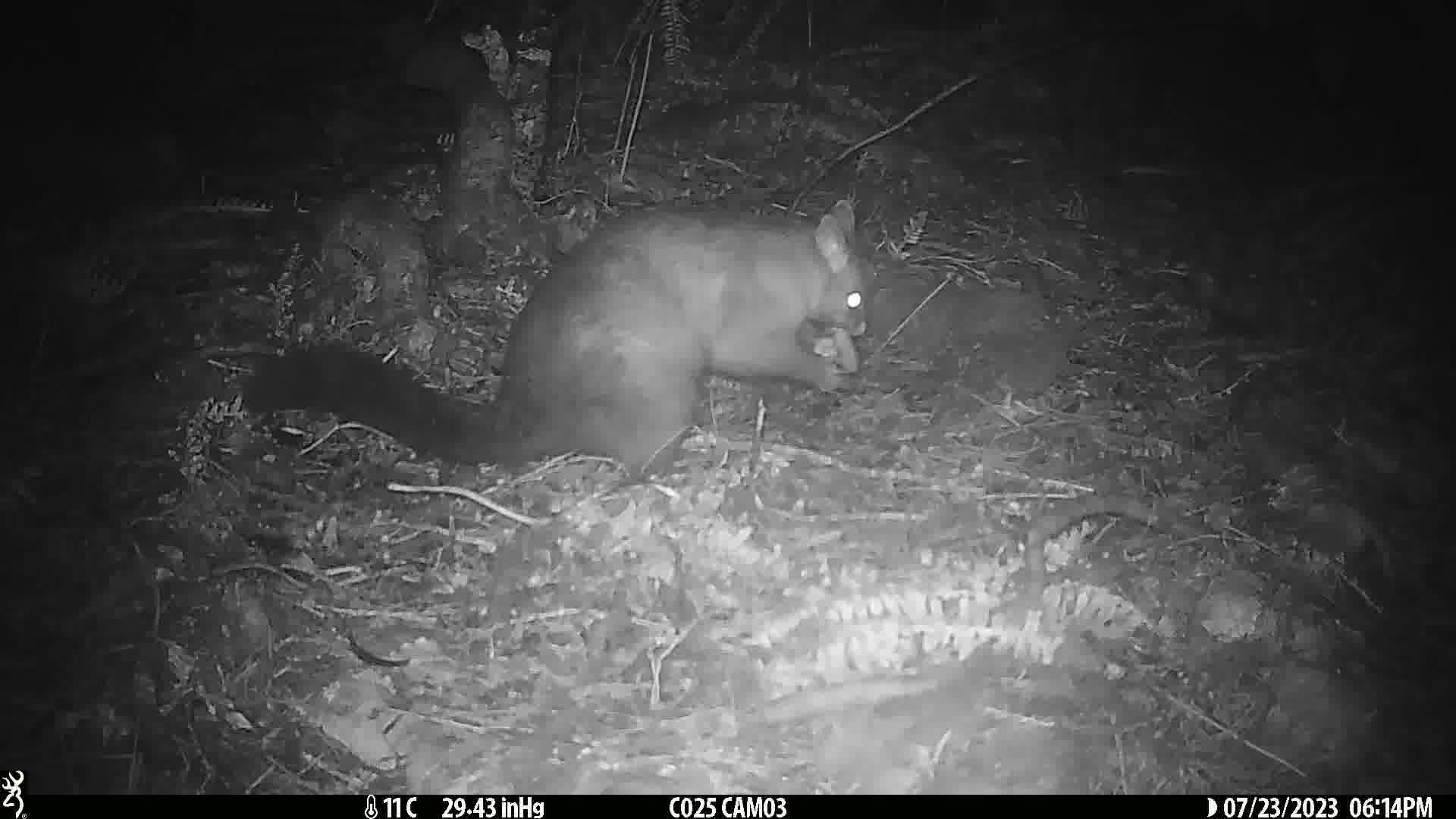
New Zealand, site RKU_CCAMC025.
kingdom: Animalia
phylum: Chordata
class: Mammalia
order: Diprotodontia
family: Phalangeridae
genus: Trichosurus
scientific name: Trichosurus vulpecula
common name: common brushtail possum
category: possum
Possum (common brushtail possum) (Trichosurus vulpecula).